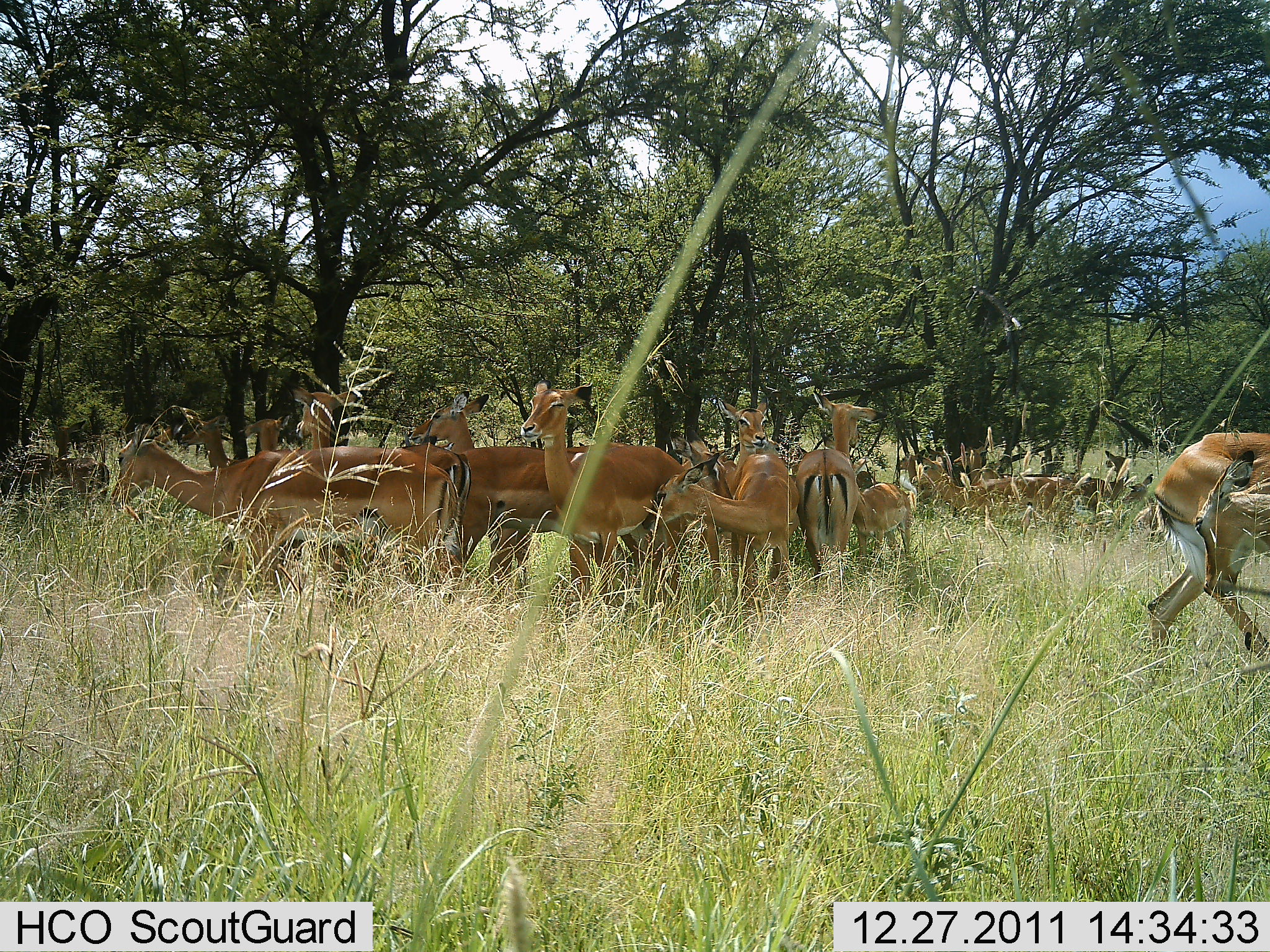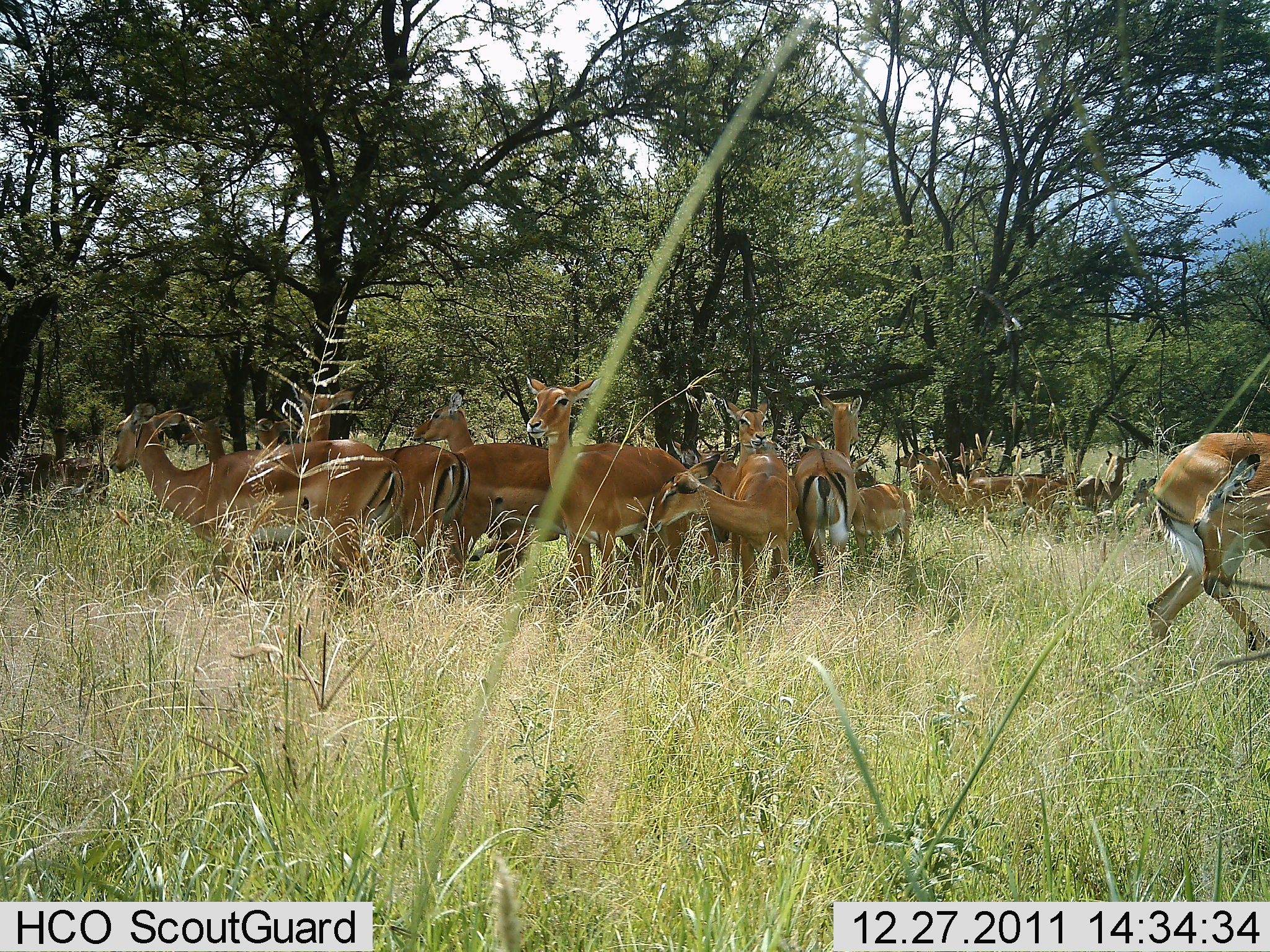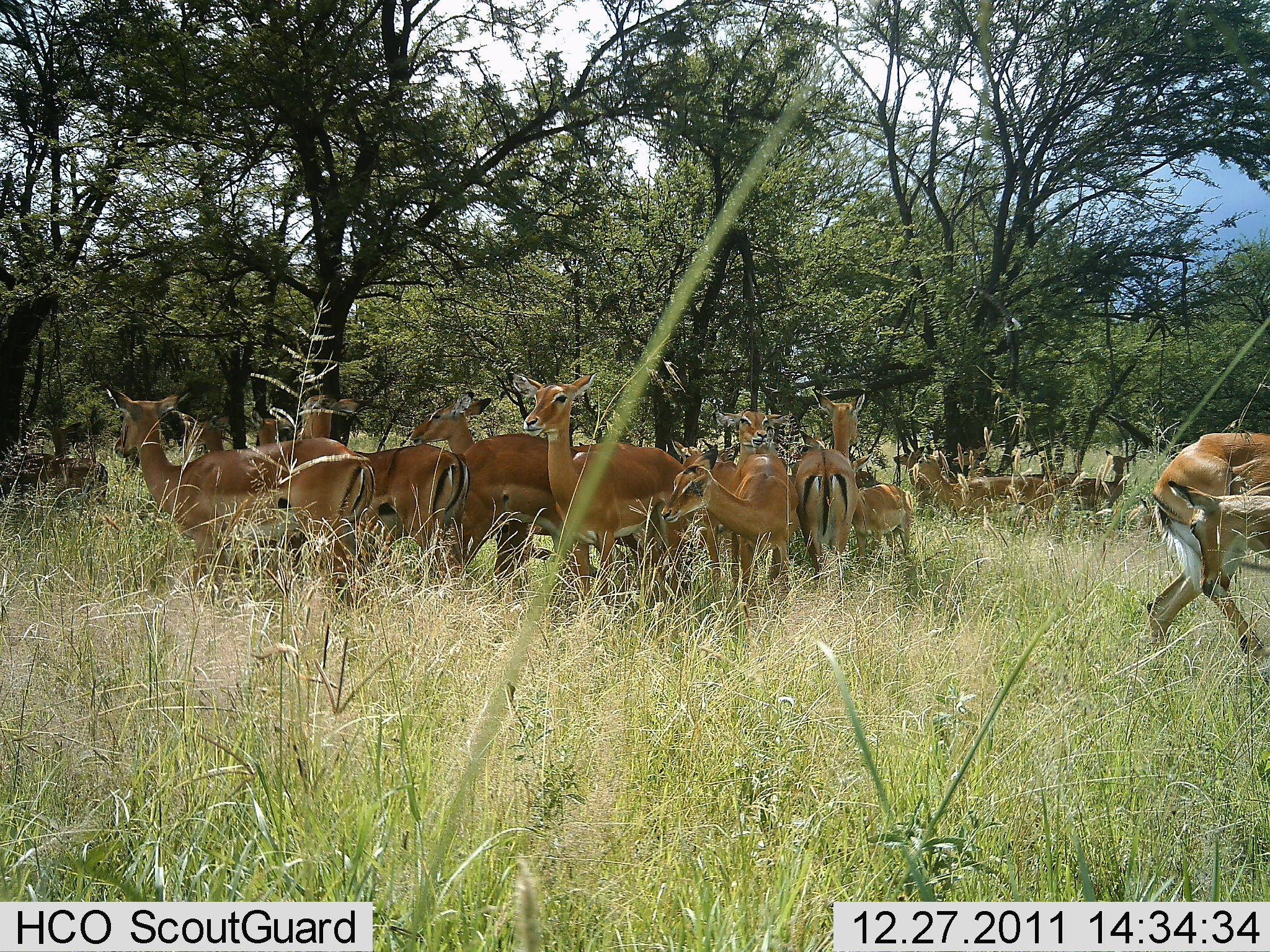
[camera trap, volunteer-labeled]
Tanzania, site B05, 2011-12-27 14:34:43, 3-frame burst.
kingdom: Animalia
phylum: Chordata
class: Mammalia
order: Artiodactyla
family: Bovidae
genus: Nanger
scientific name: Nanger granti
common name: grant's gazelle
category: gazellegrants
Gazellegrants (grant's gazelle) (Nanger granti), count 11-50. Behavior (volunteer vote fractions): standing 90%, resting 10%, moving 20%, interacting 10%. Young present (vote fraction): 10%. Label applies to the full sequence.